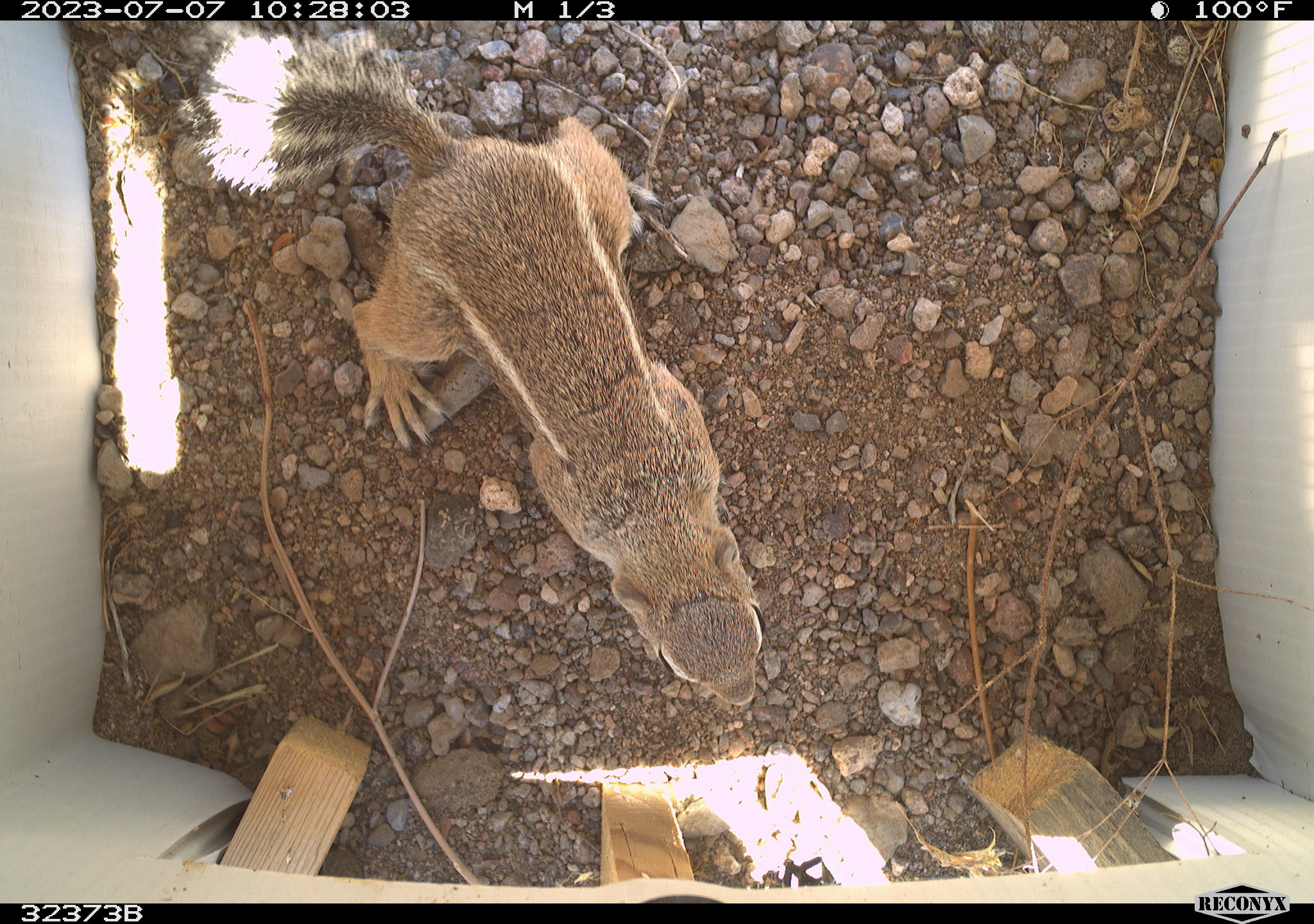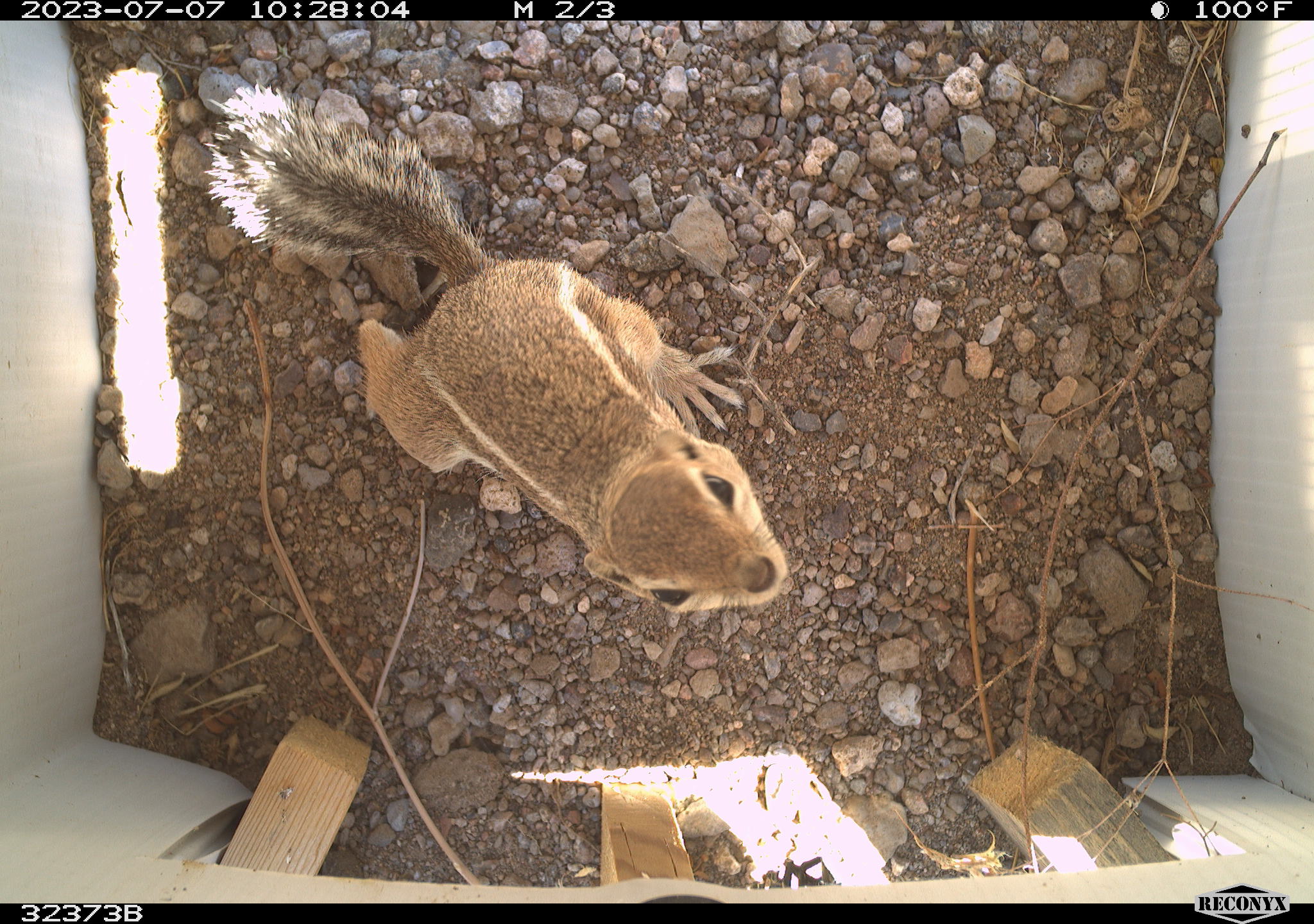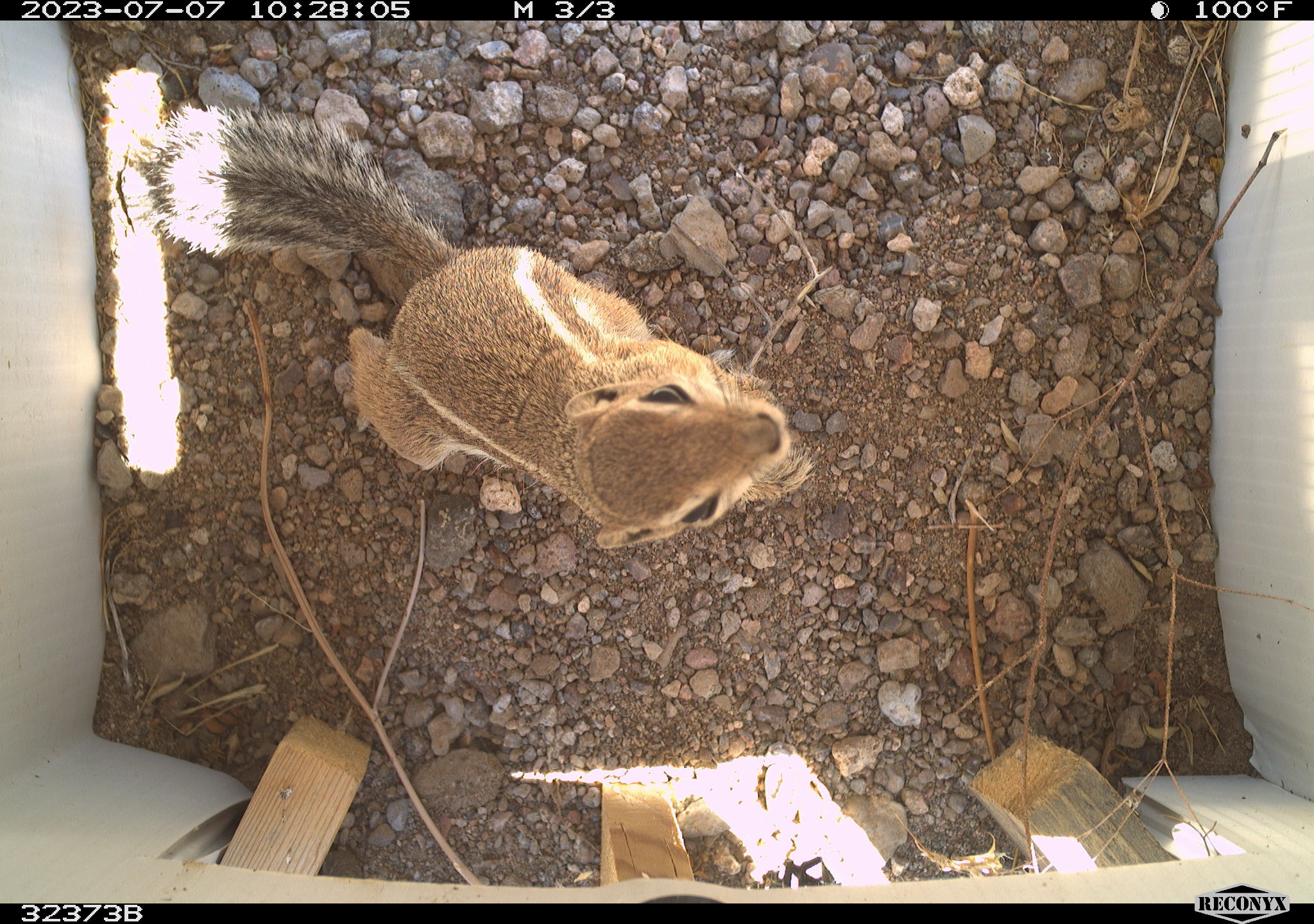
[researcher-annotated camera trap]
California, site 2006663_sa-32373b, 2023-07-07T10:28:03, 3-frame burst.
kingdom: Animalia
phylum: Chordata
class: Mammalia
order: Rodentia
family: Sciuridae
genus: Ammospermophilus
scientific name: Ammospermophilus leucurus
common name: white-tailed antelope squirrel